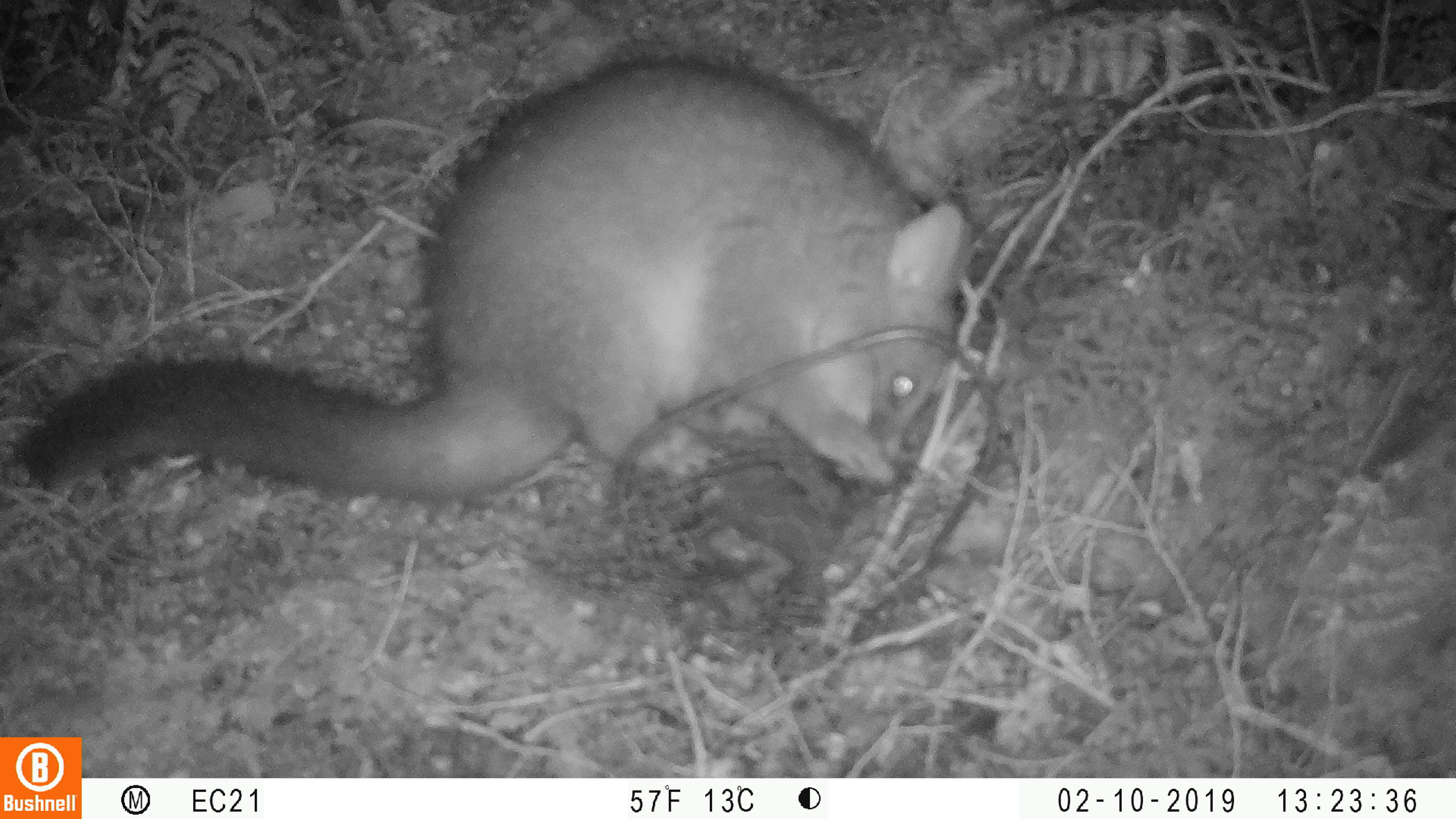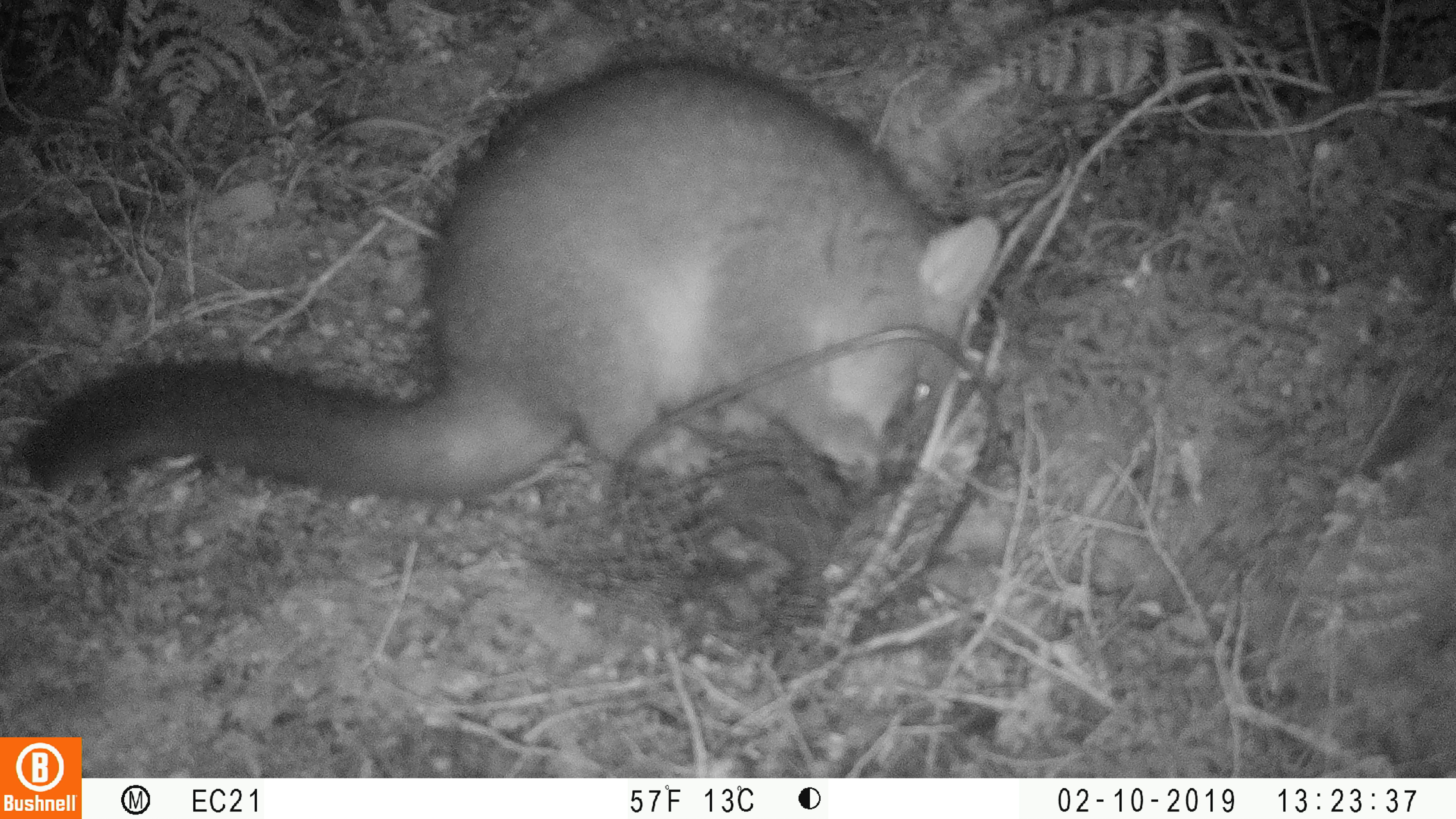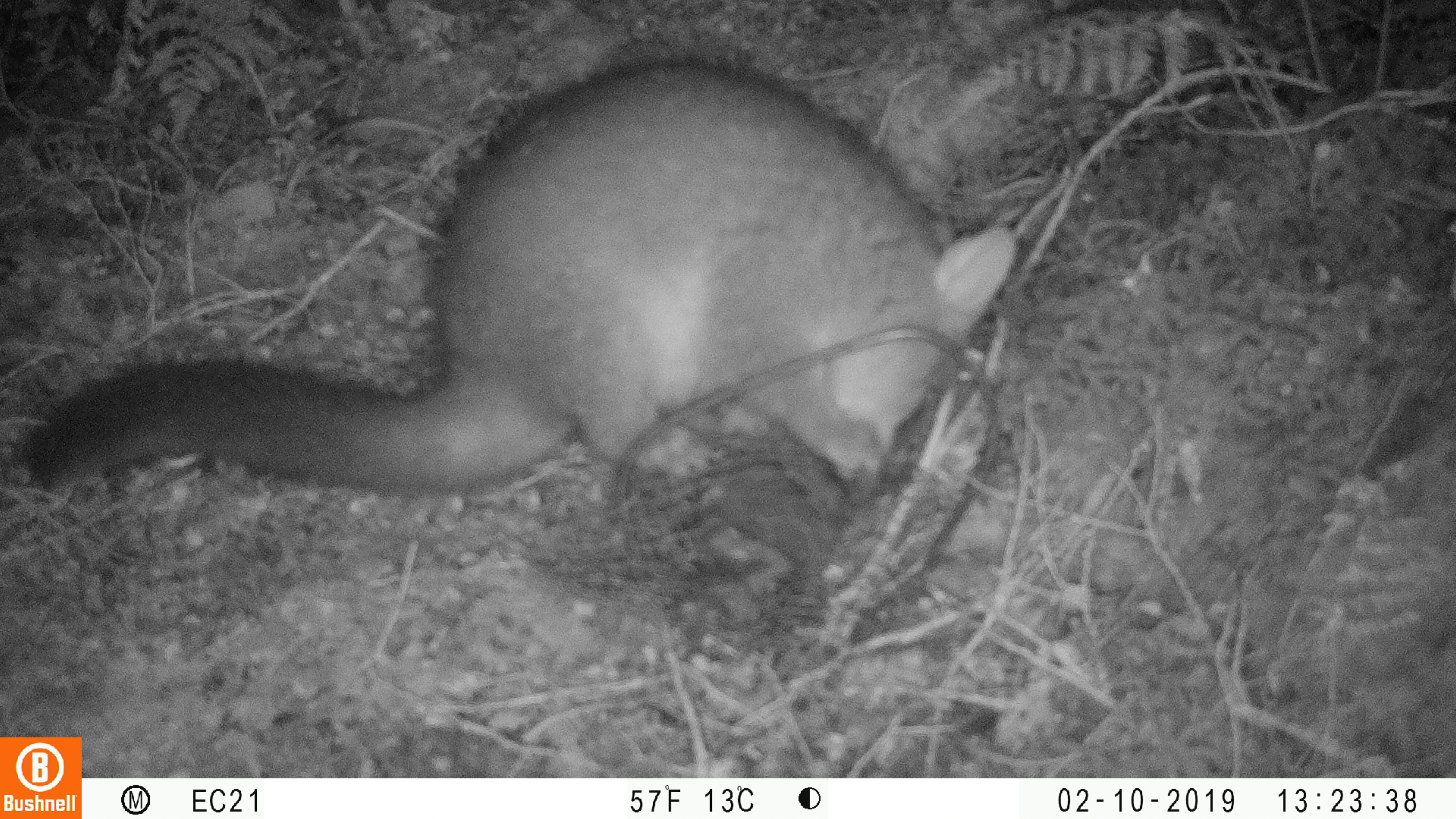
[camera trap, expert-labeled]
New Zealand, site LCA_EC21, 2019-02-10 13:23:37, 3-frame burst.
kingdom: Animalia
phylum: Chordata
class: Mammalia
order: Diprotodontia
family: Phalangeridae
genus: Trichosurus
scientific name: Trichosurus vulpecula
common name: common brushtail possum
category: possum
Possum (common brushtail possum) (Trichosurus vulpecula).